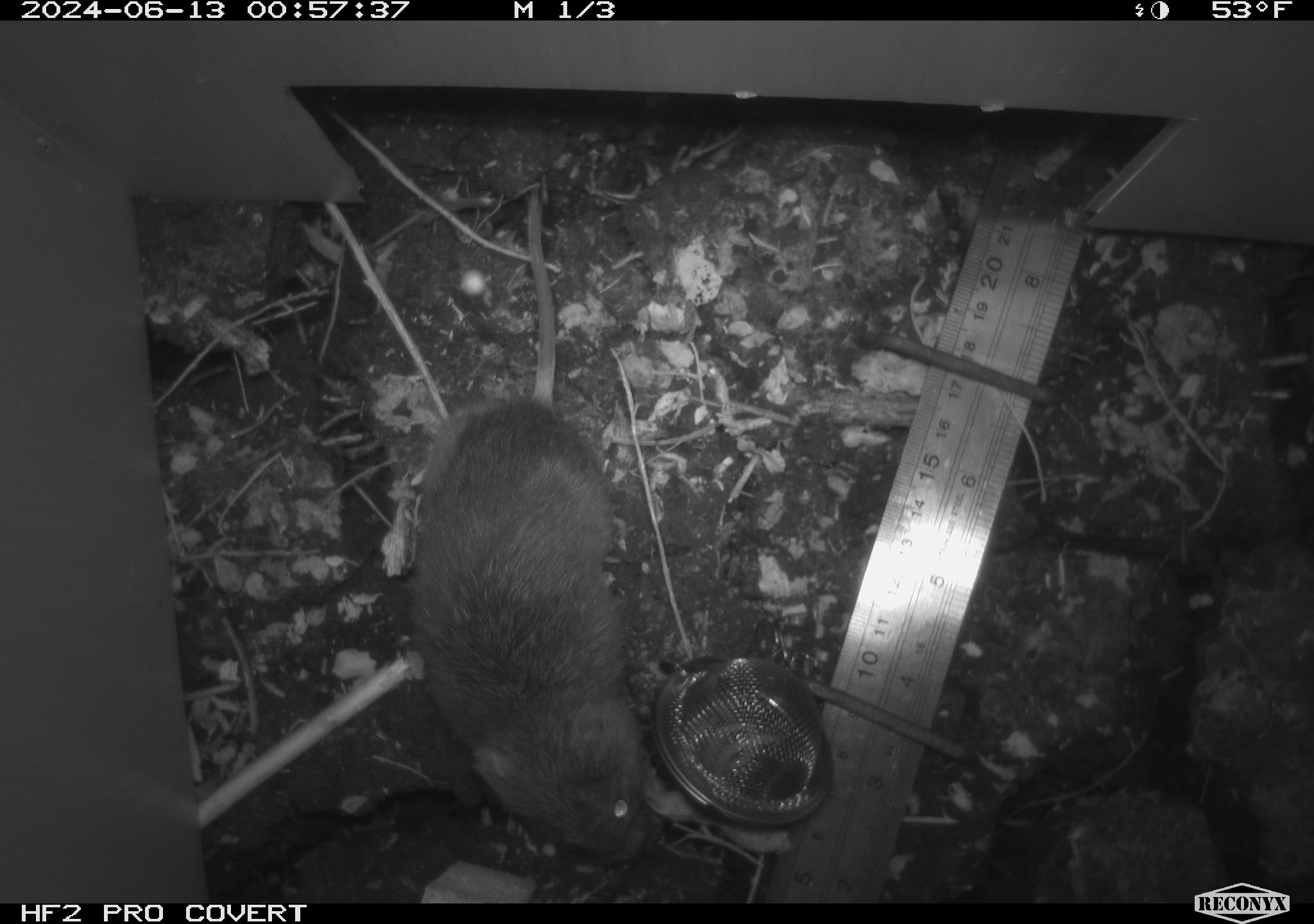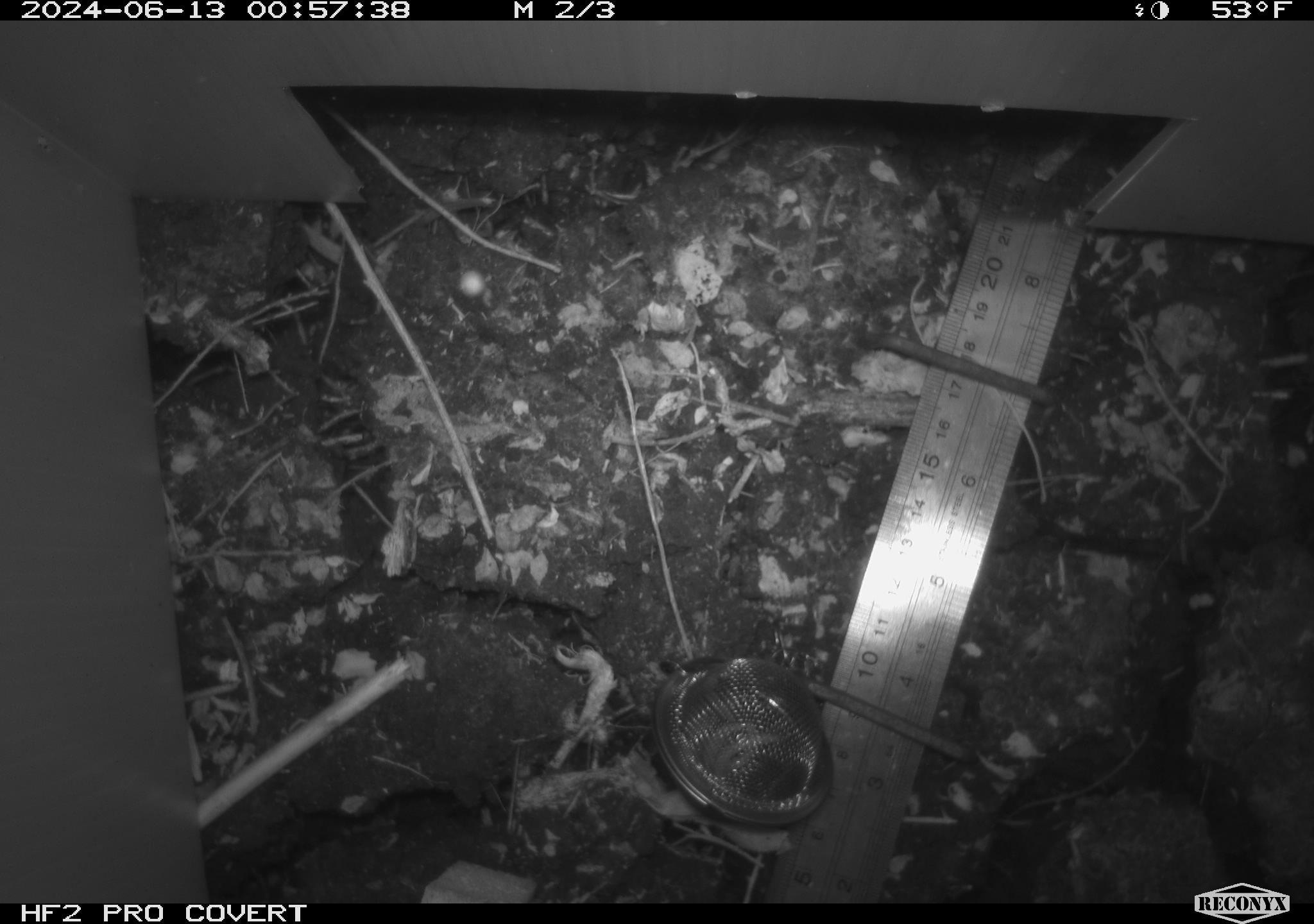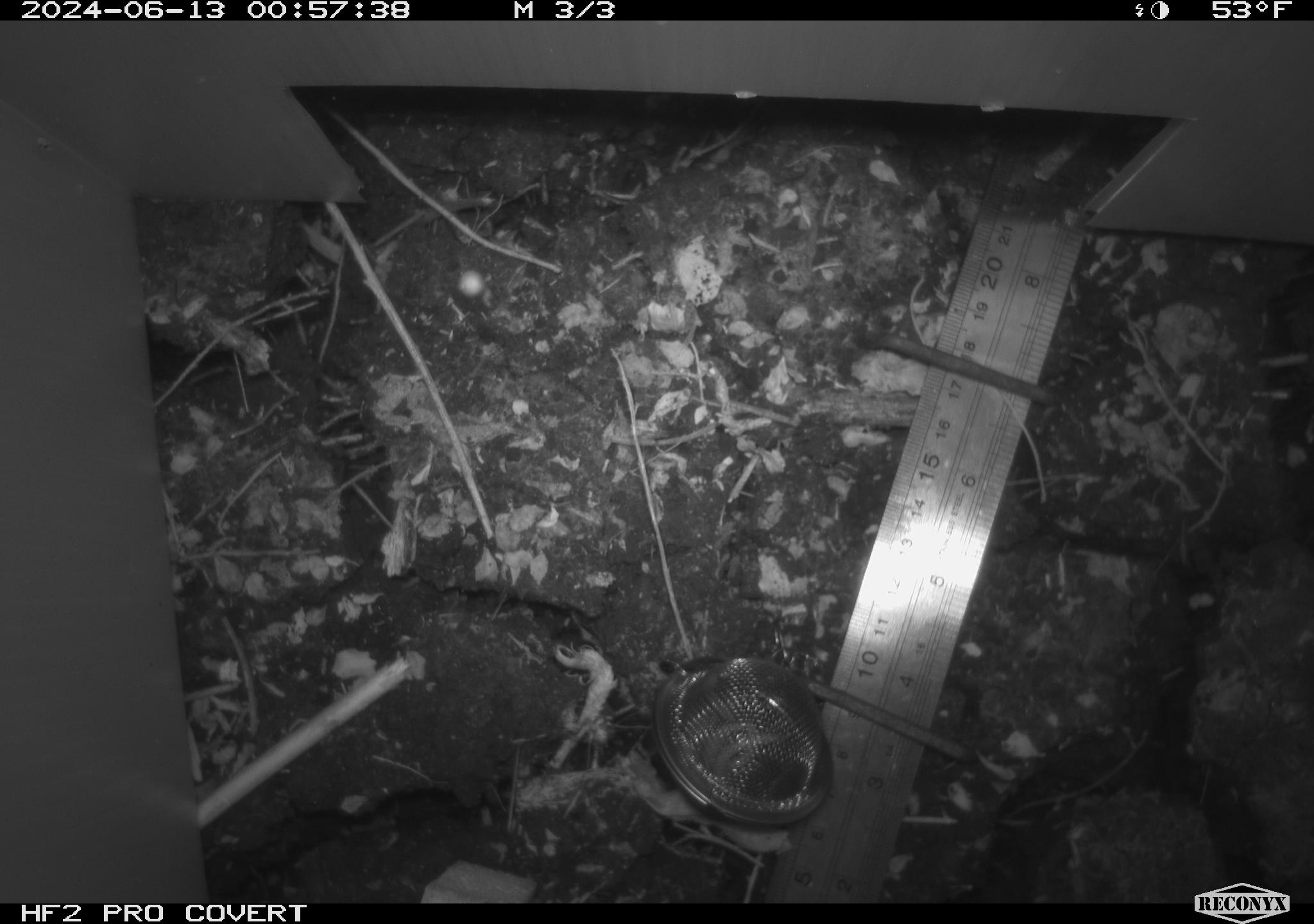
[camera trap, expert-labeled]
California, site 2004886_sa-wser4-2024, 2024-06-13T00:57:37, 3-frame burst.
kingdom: Animalia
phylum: Chordata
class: Mammalia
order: Rodentia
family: Cricetidae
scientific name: Arvicolinae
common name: voles, lemmings, and muskrats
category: arvicolinae subfamily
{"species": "arvicolinae subfamily (voles, lemmings, and muskrats) (Arvicolinae)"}